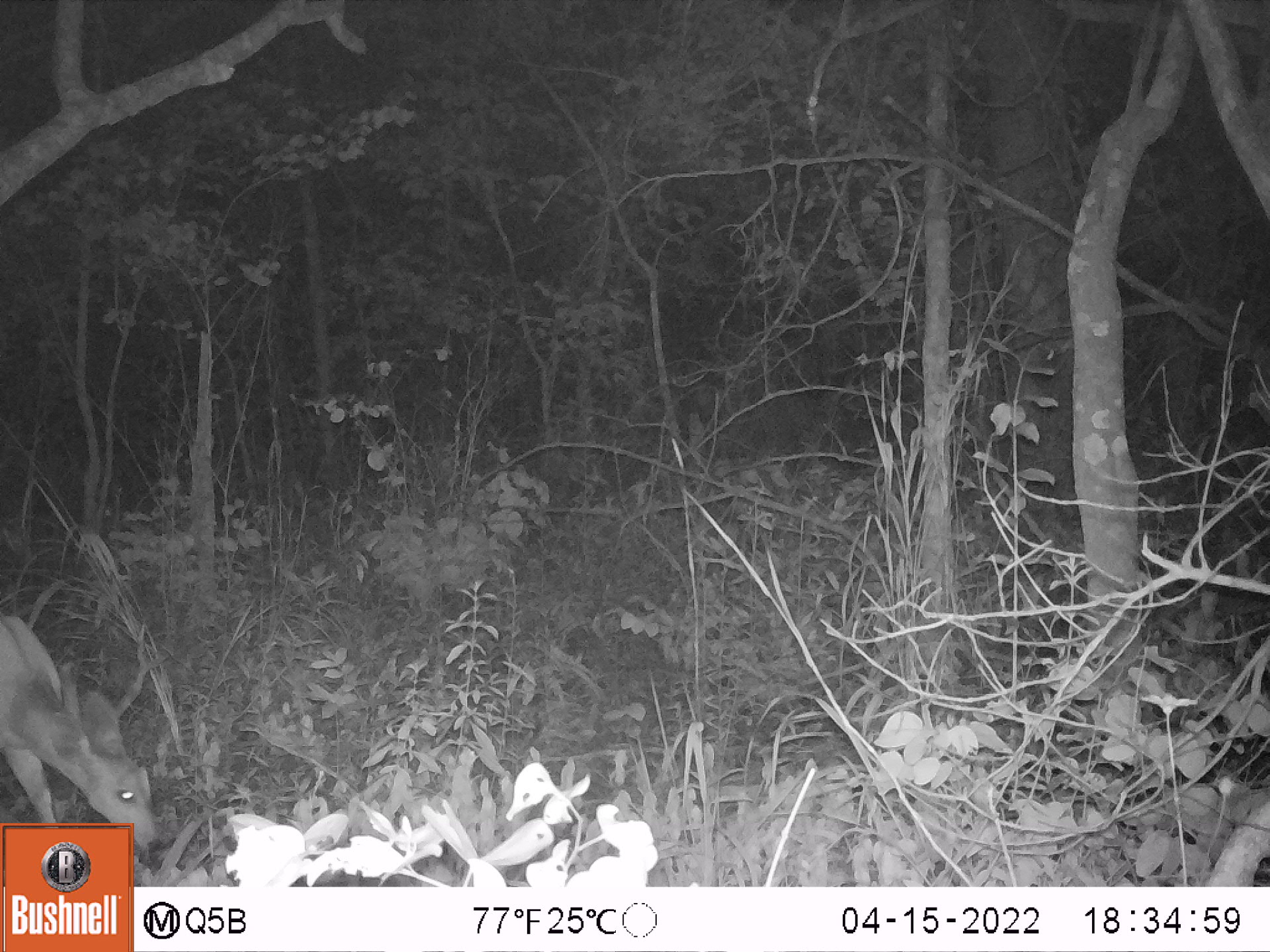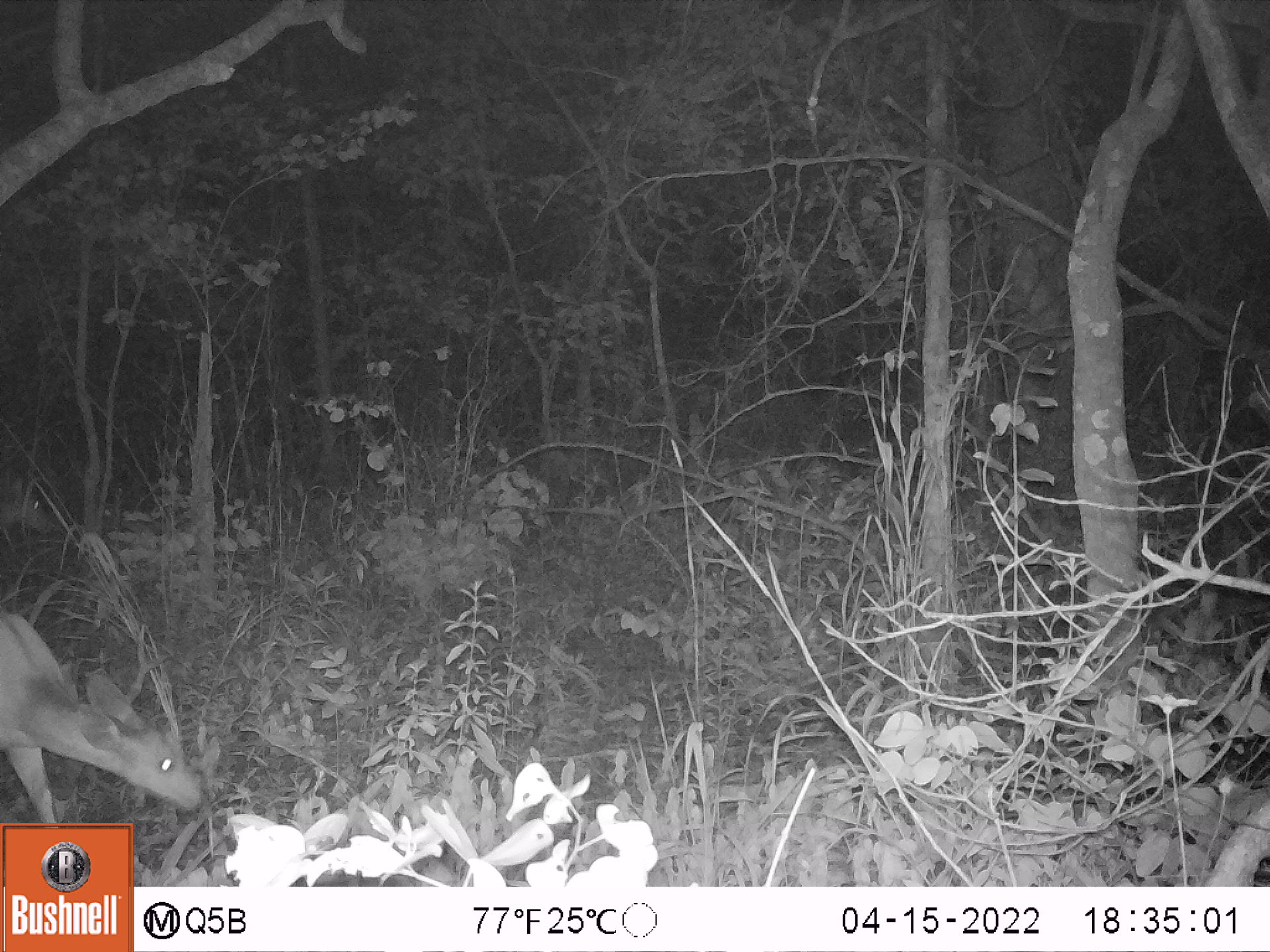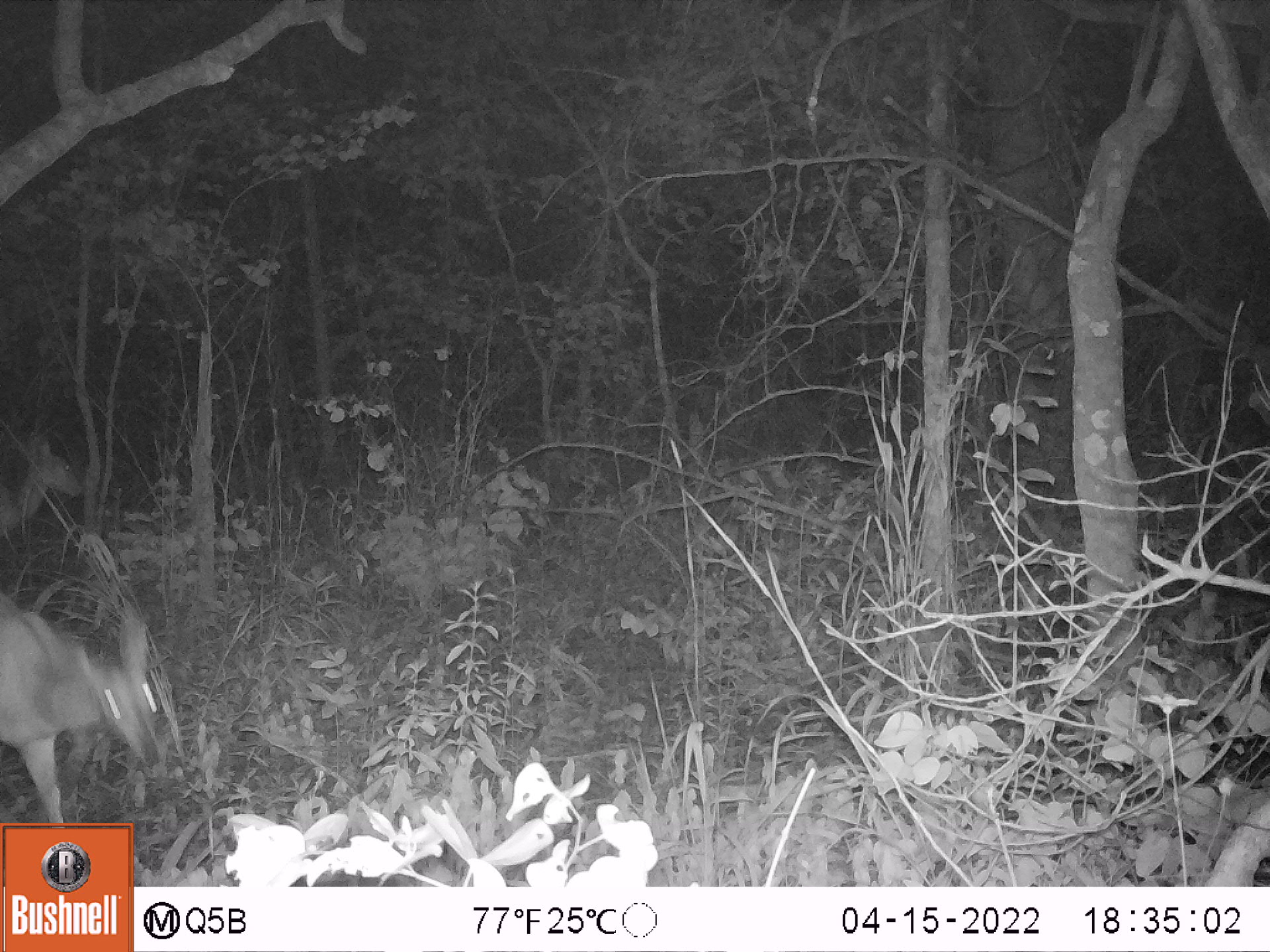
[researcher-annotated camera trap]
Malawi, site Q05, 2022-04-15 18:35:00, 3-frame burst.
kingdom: Animalia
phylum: Chordata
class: Mammalia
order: Artiodactyla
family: Bovidae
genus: Tragelaphus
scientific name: Tragelaphus sylvaticus sylvaticus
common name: cape bushbuck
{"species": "cape bushbuck (Tragelaphus sylvaticus sylvaticus)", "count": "1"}